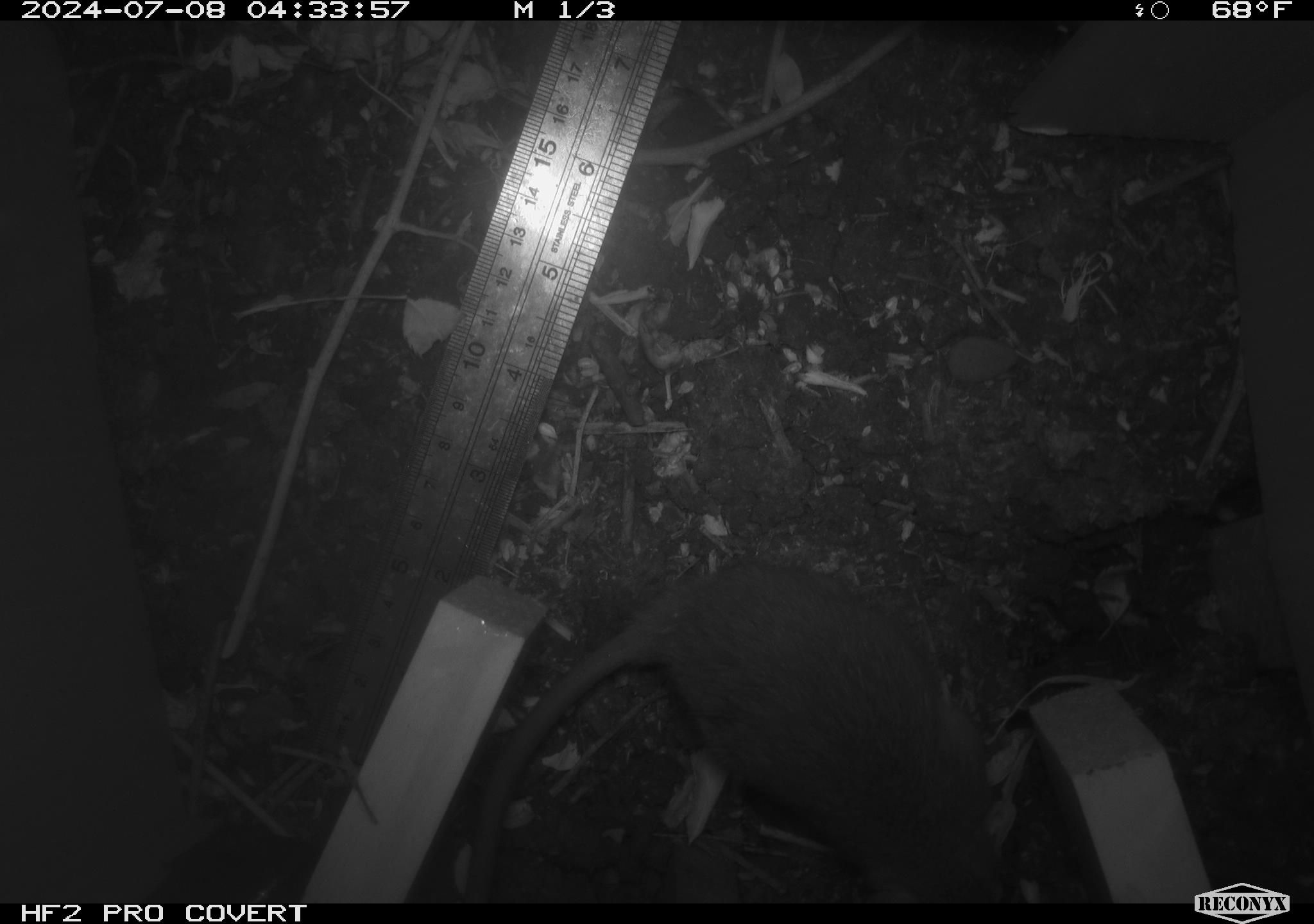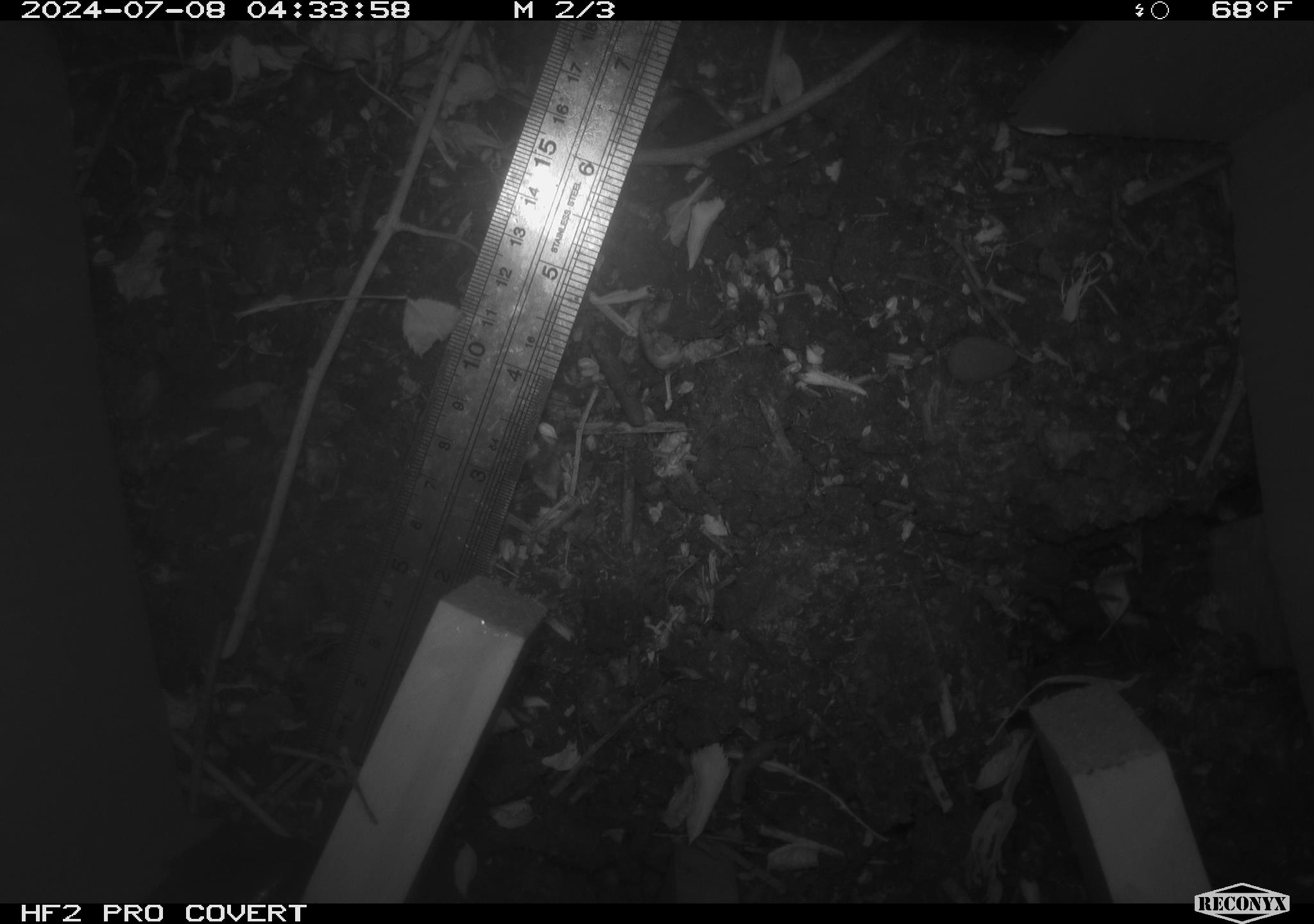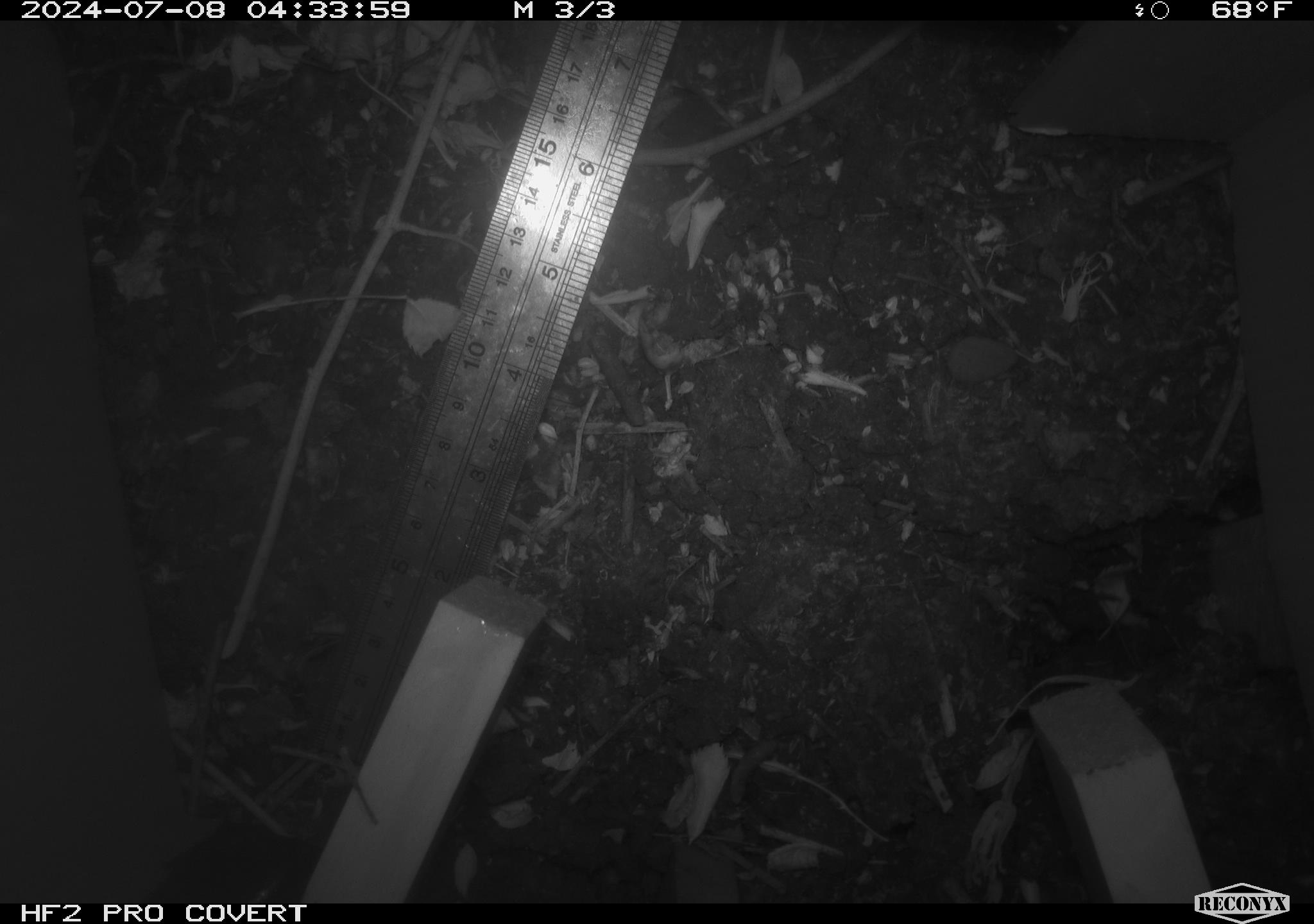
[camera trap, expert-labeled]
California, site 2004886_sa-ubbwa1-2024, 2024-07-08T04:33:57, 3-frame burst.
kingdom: Animalia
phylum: Chordata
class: Mammalia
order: Rodentia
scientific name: Rodentia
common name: mouse species